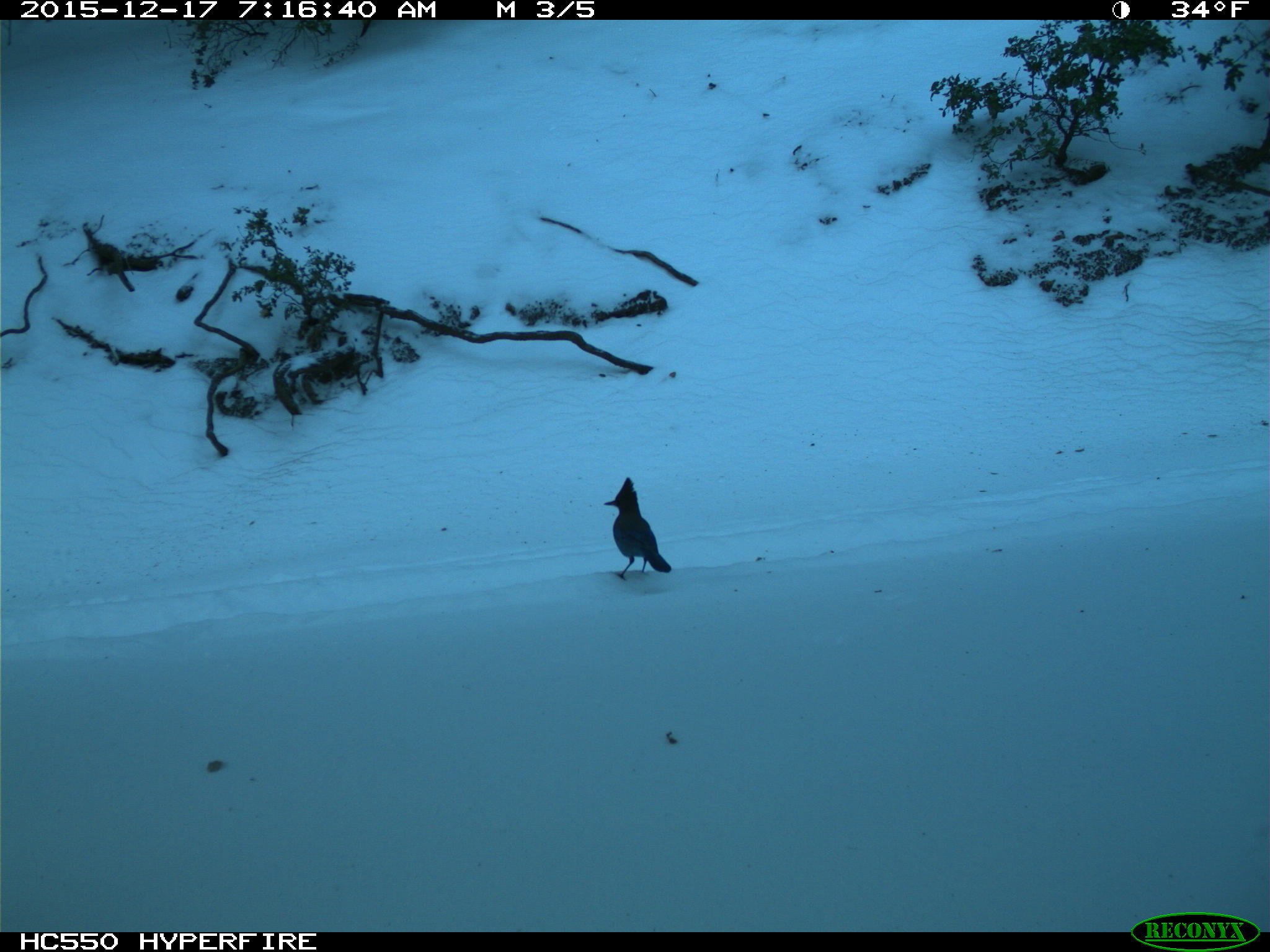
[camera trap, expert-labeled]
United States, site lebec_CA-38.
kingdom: Animalia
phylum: Chordata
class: Aves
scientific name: Aves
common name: birds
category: unidentified bird